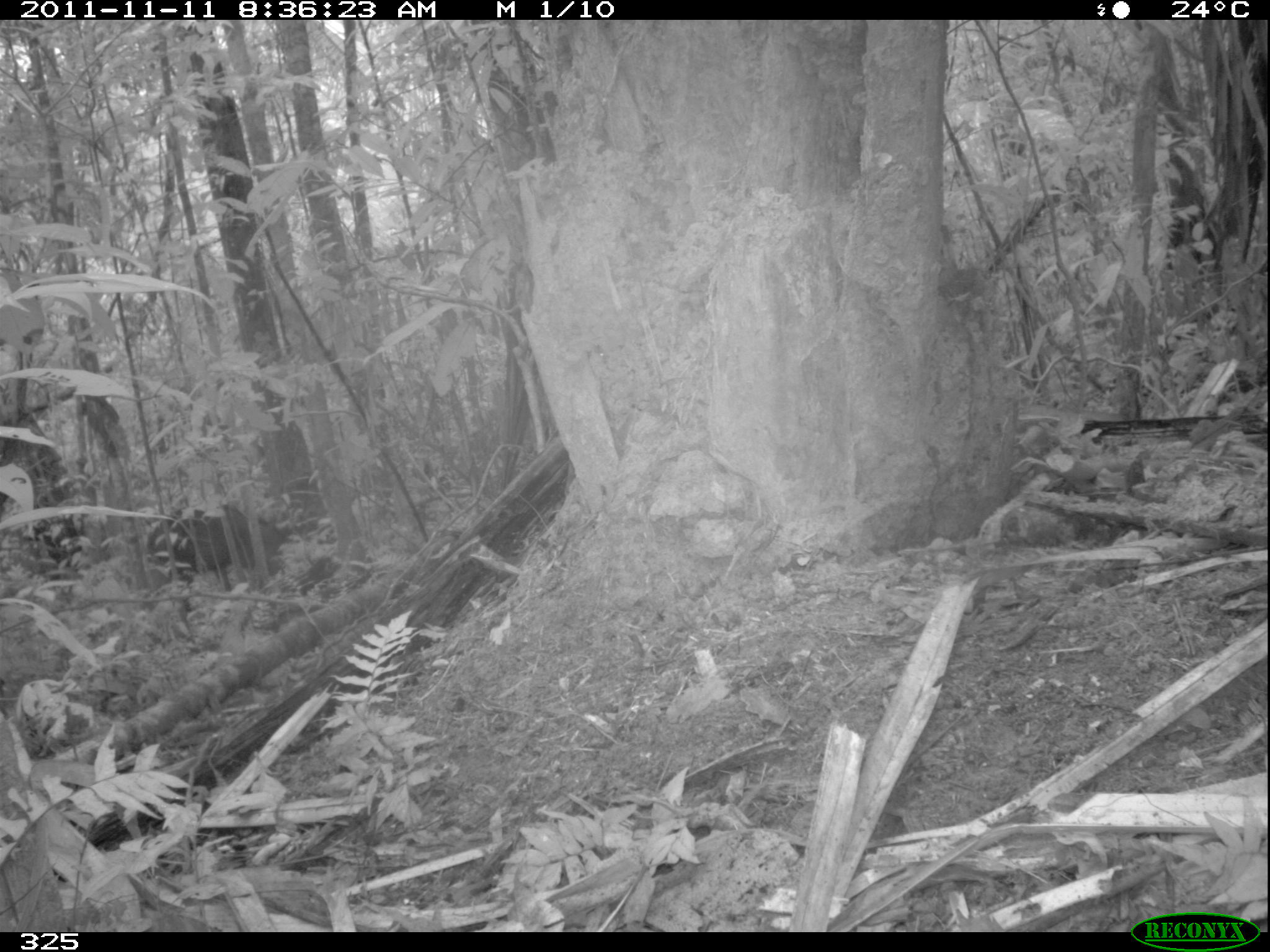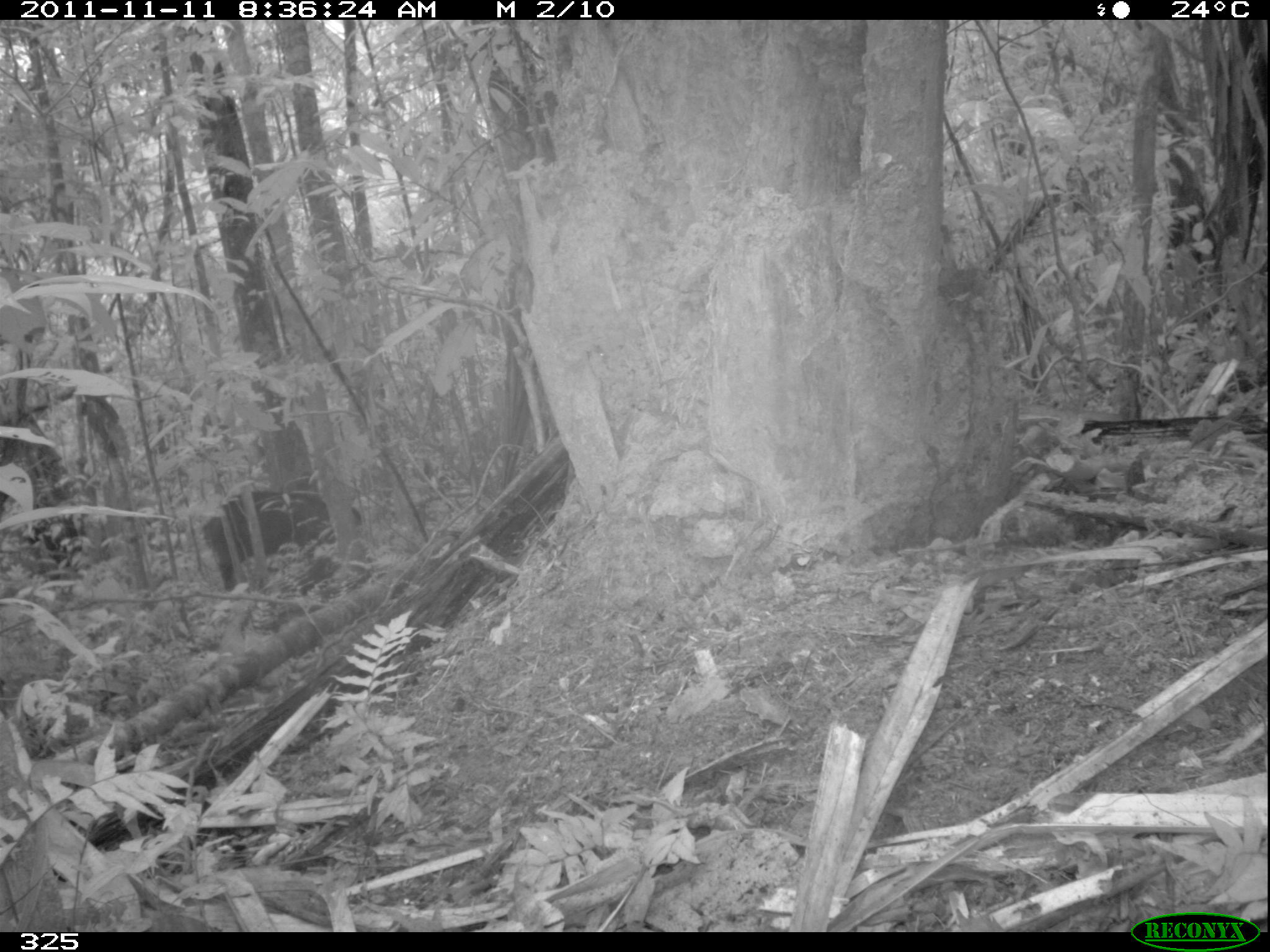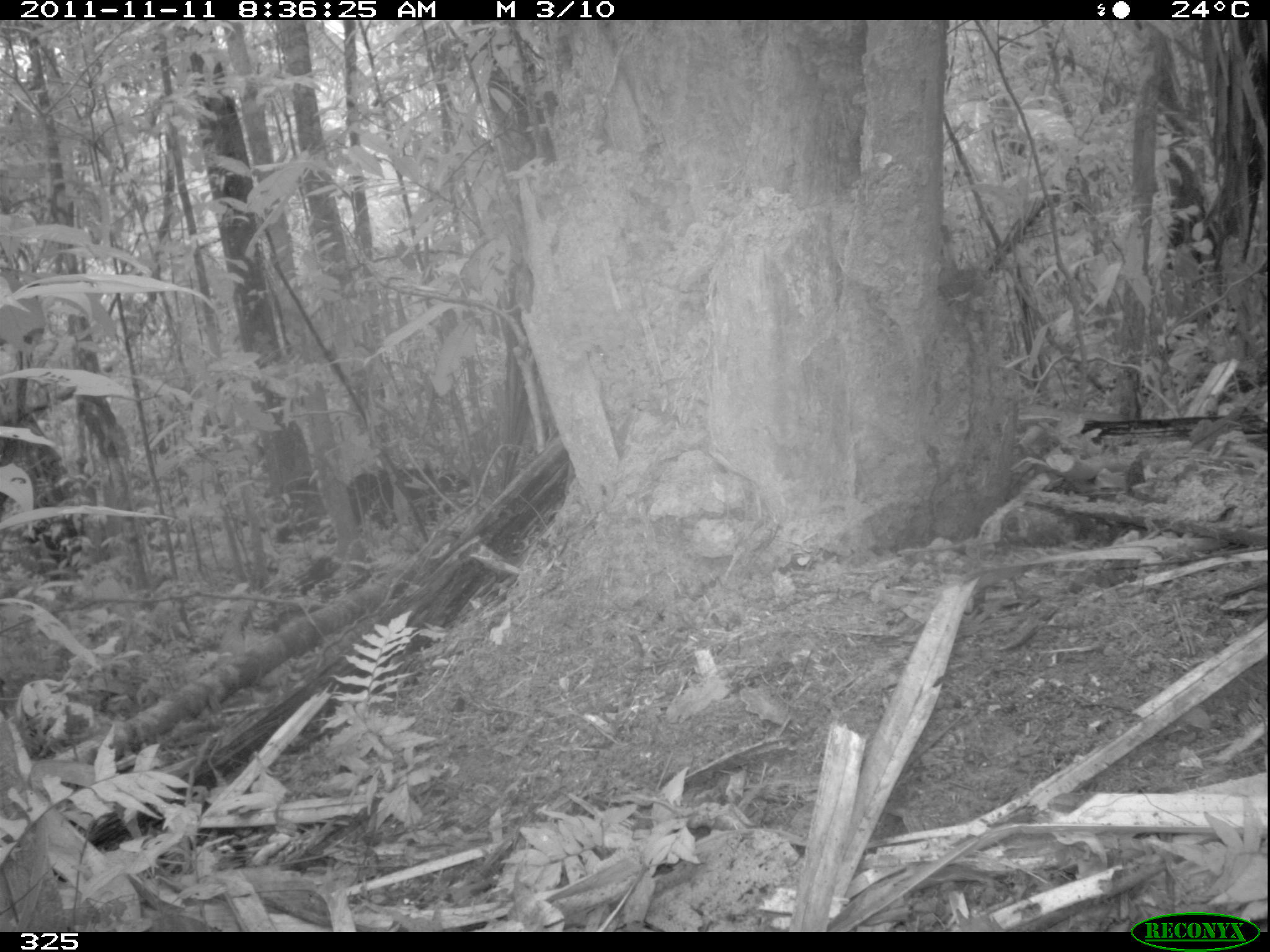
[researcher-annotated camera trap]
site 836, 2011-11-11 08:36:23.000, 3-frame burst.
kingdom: Animalia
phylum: Chordata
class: Mammalia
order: Artiodactyla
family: Tayassuidae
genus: Tayassu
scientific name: Tayassu pecari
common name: white-lipped peccary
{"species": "Tayassu pecari (white-lipped peccary)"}